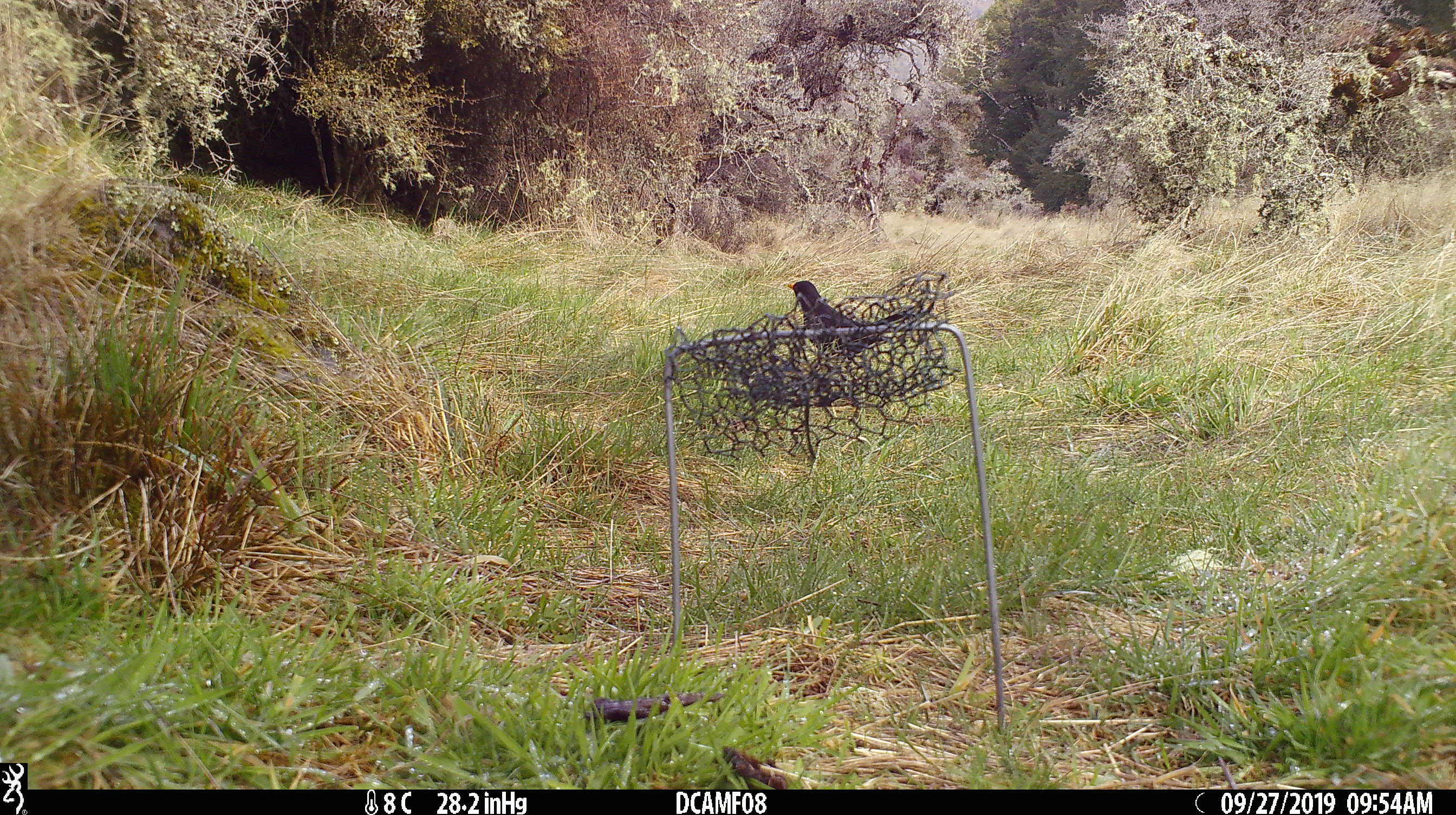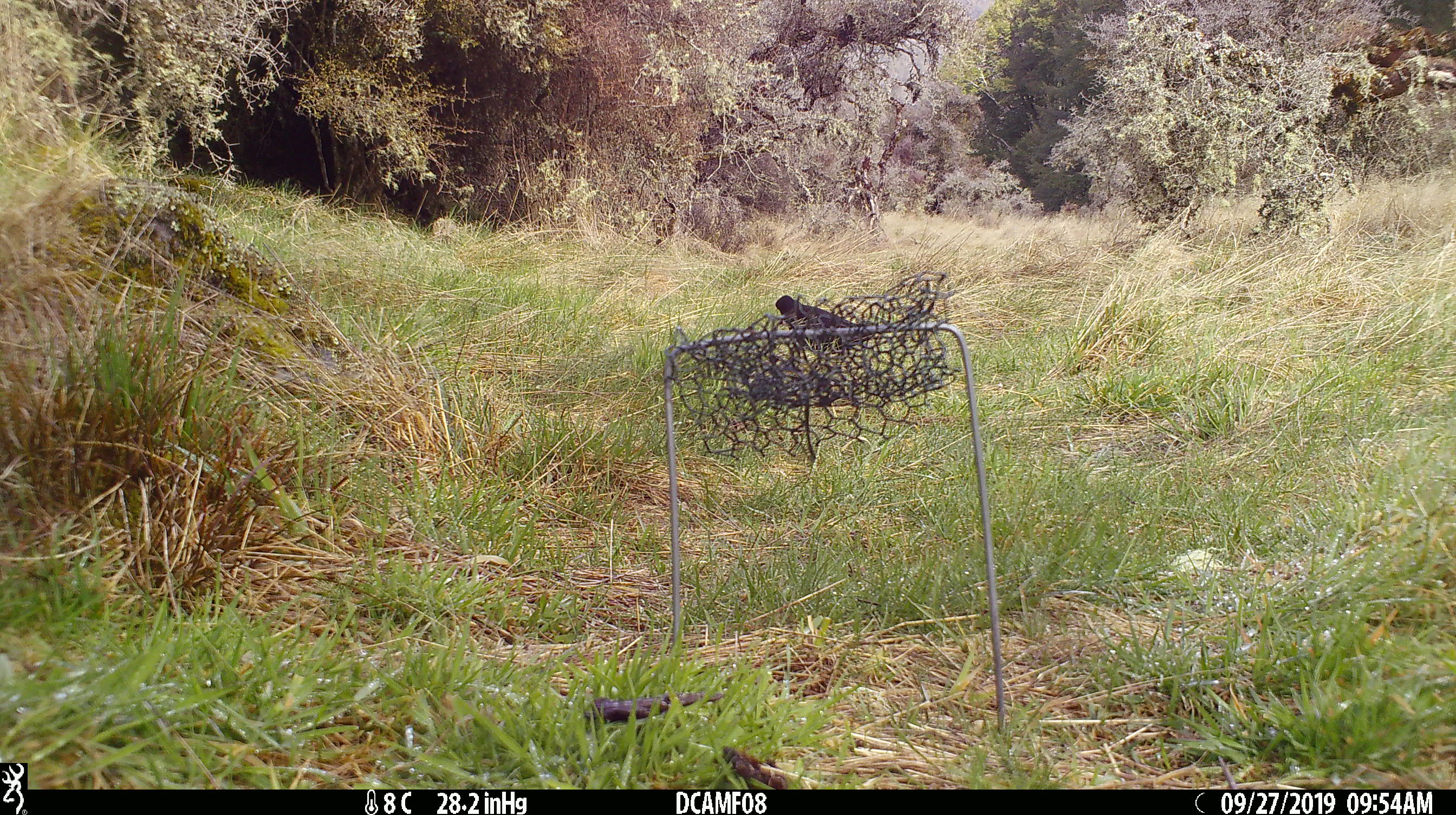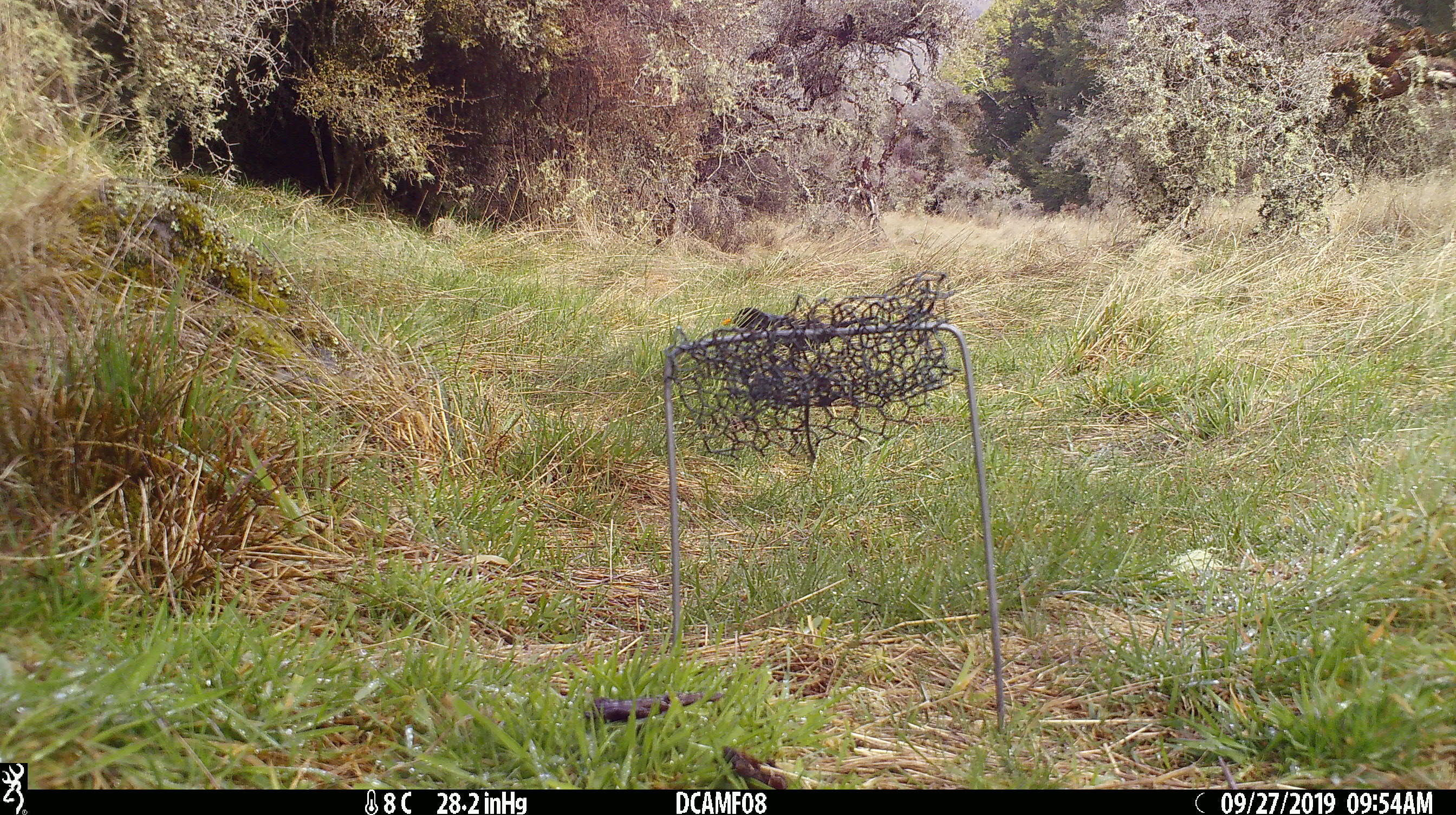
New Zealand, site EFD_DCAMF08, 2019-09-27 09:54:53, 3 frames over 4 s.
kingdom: Animalia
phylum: Chordata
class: Aves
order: Passeriformes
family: Turdidae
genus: Turdus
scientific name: Turdus merula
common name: eurasian blackbird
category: blackbird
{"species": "blackbird (eurasian blackbird) (Turdus merula)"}